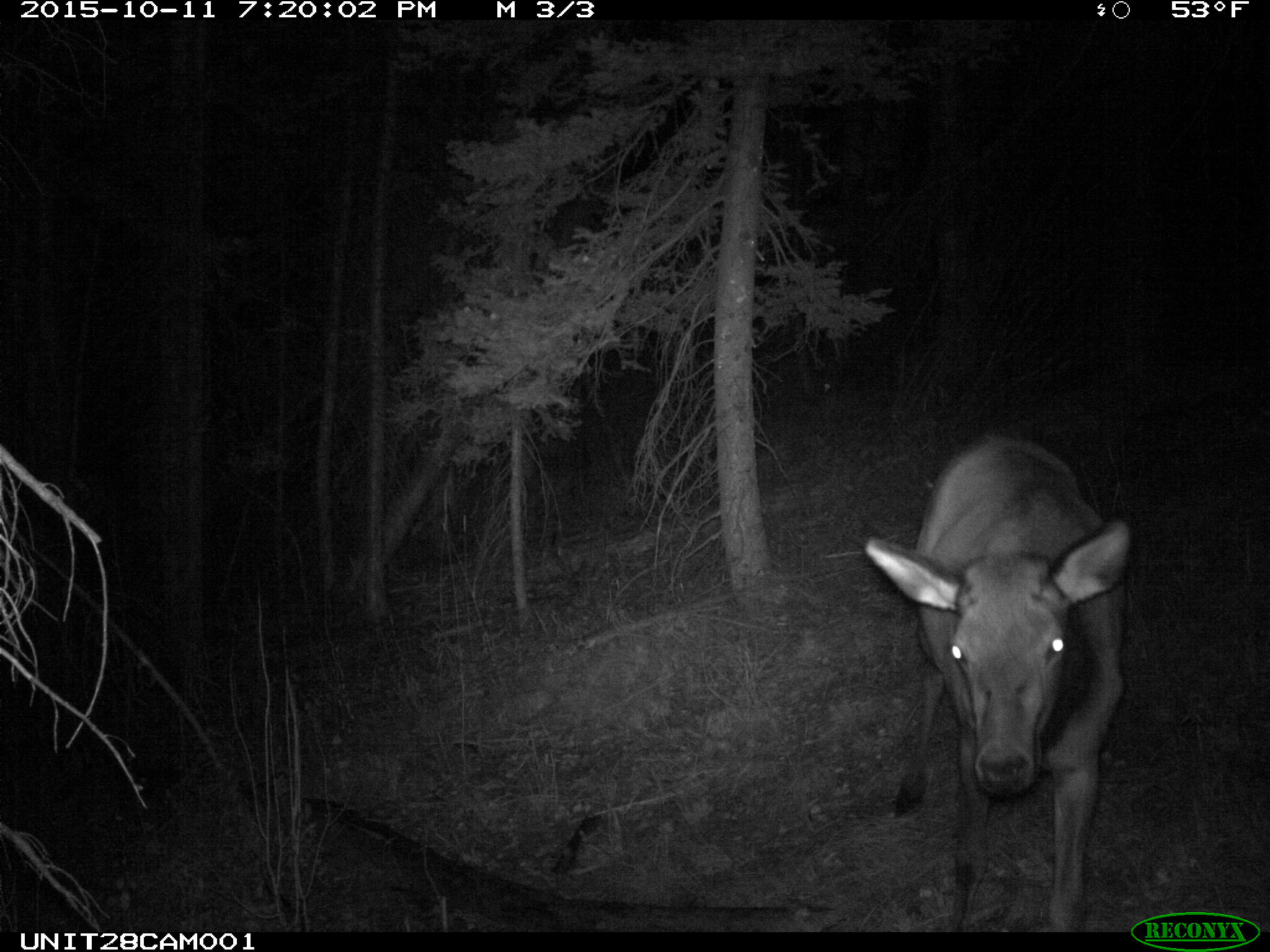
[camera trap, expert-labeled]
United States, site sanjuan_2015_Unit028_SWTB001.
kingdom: Animalia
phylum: Chordata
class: Mammalia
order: Artiodactyla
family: Cervidae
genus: Cervus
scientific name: Cervus elaphus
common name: red deer